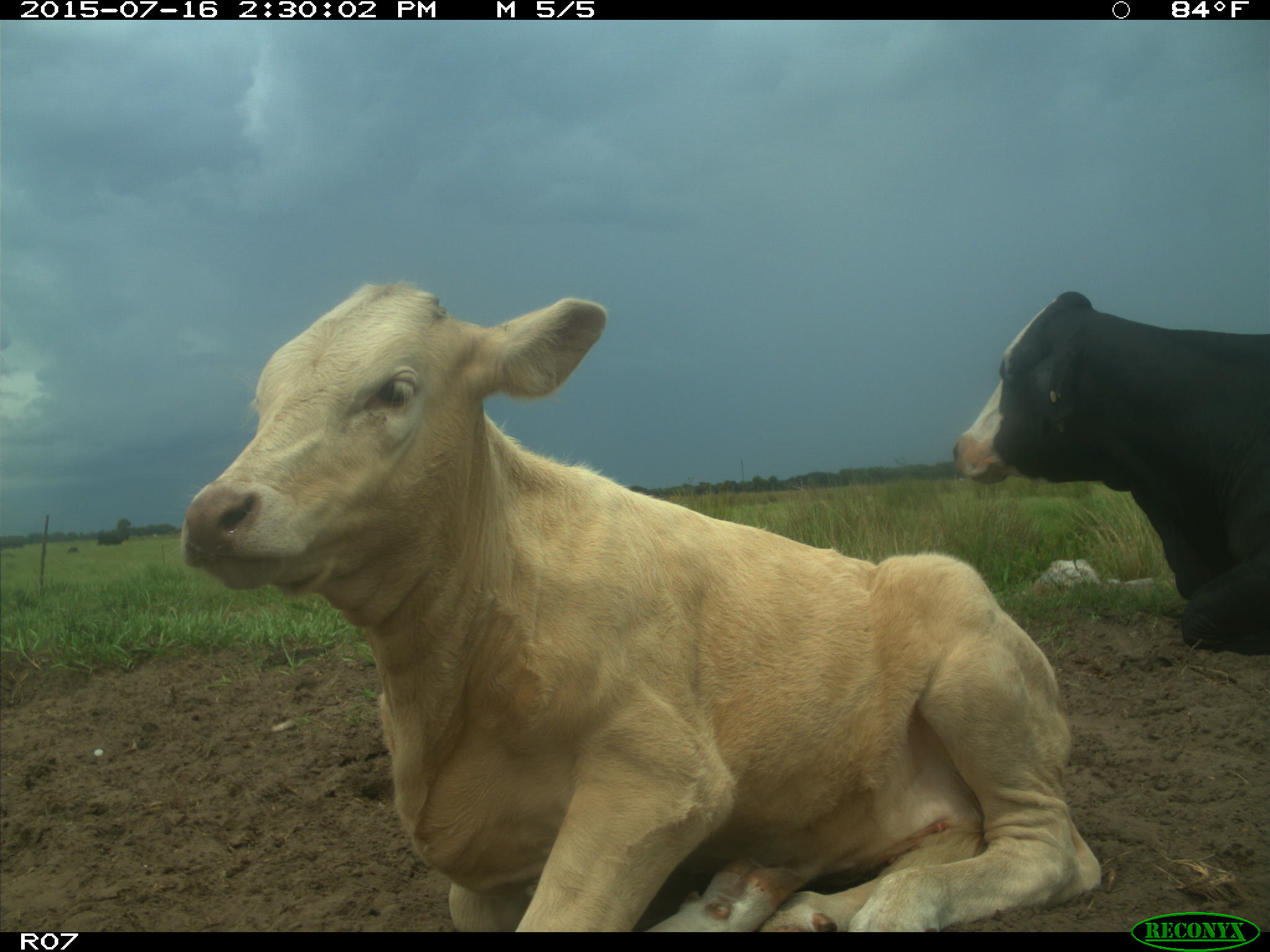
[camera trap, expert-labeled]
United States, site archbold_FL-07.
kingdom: Animalia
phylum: Chordata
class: Mammalia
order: Artiodactyla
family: Bovidae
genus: Bos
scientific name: Bos taurus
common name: domestic cow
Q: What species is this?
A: Bos taurus (domestic cow).